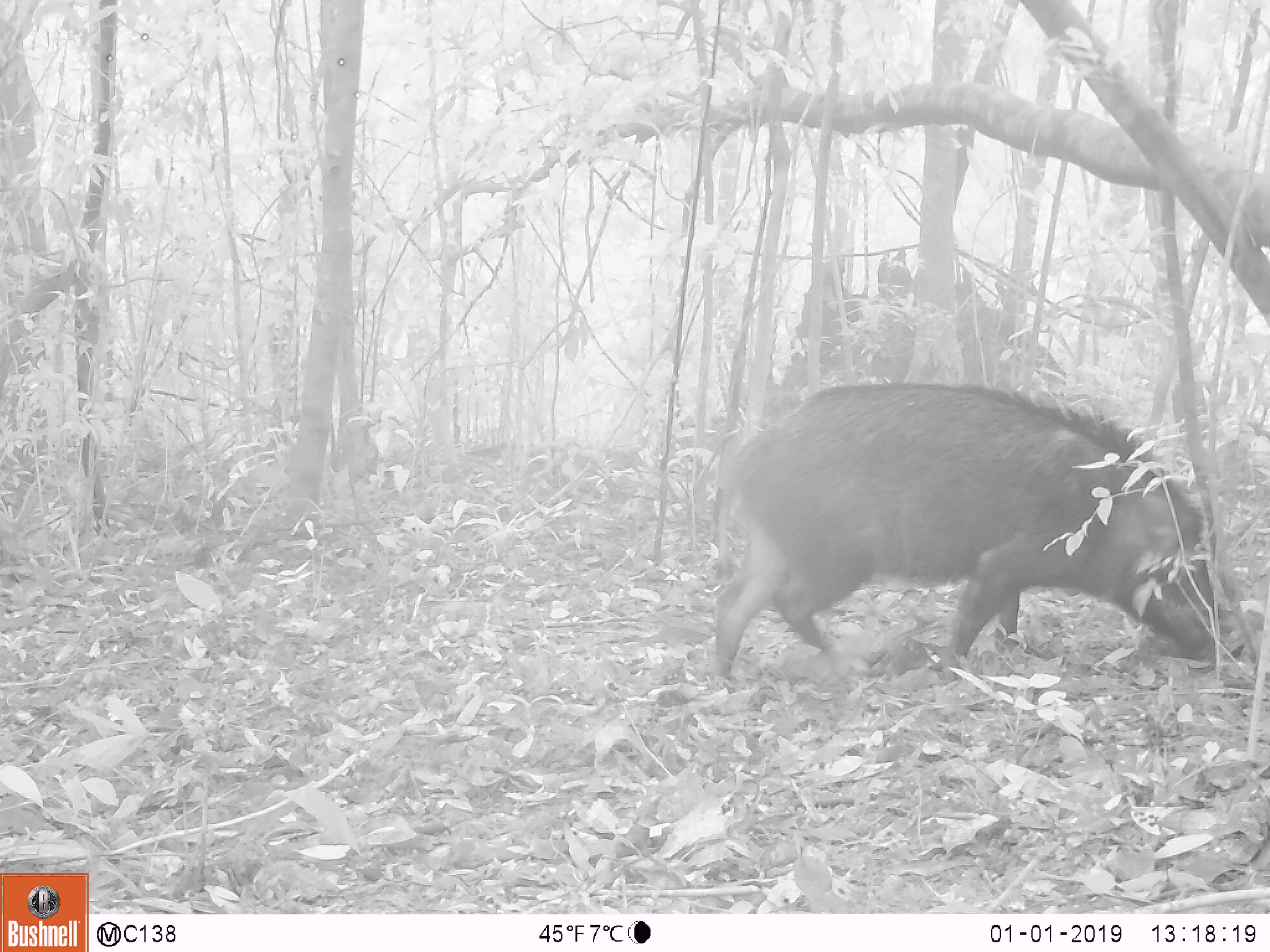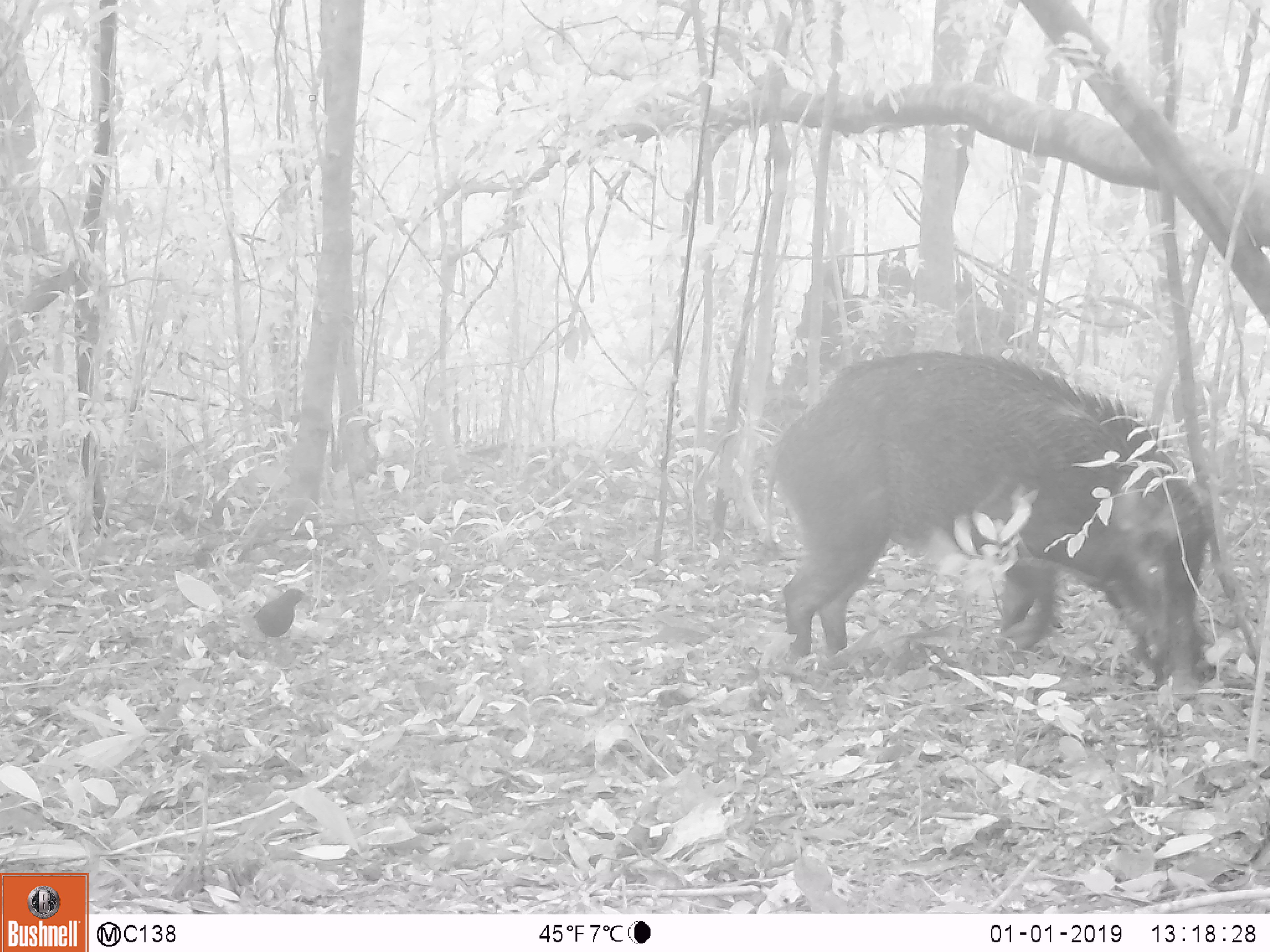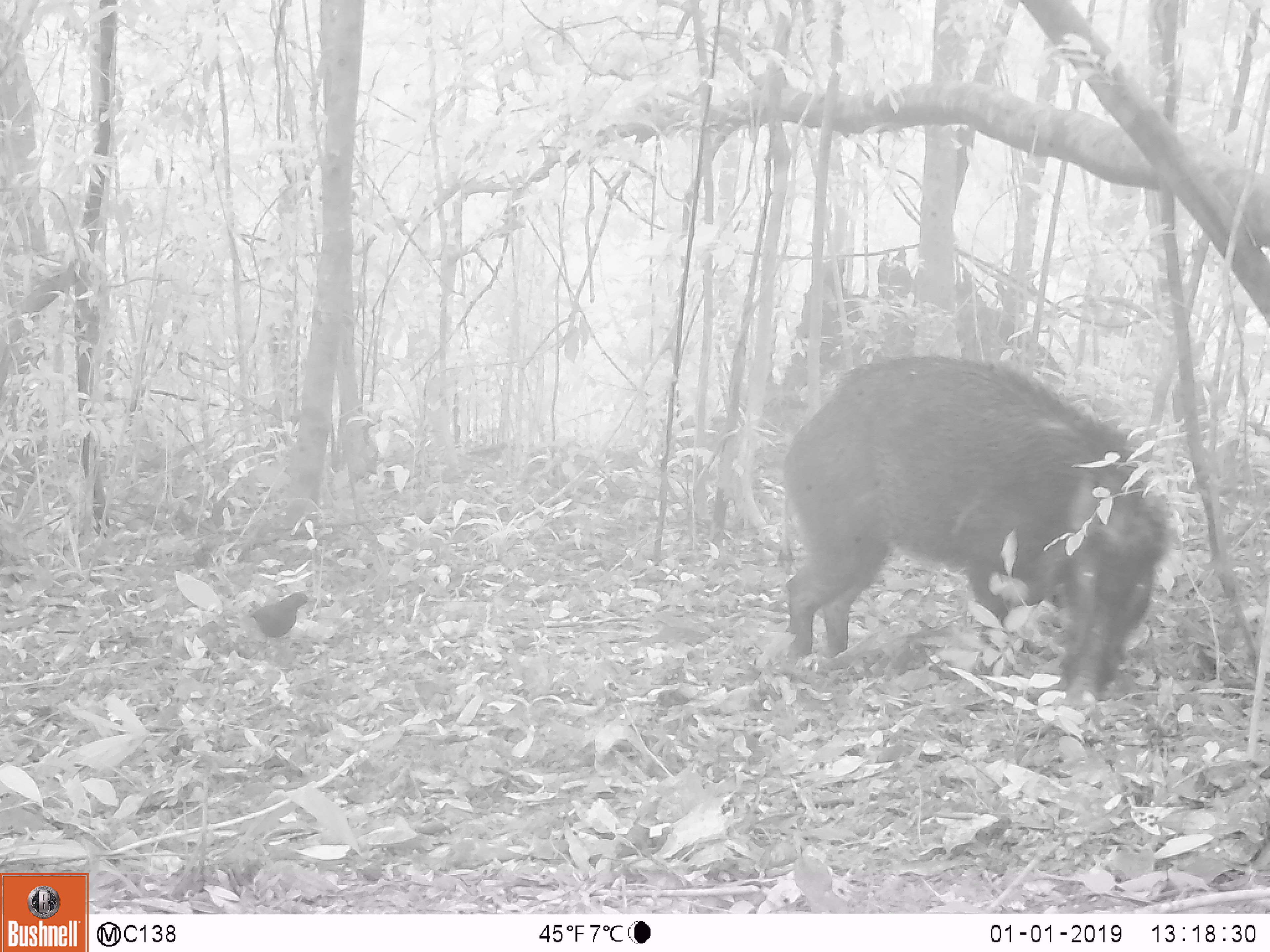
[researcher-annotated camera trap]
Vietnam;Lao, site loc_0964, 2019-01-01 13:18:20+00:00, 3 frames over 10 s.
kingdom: Animalia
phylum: Chordata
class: Mammalia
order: Artiodactyla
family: Suidae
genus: Sus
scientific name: Sus scrofa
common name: eurasian wild pig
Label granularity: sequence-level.